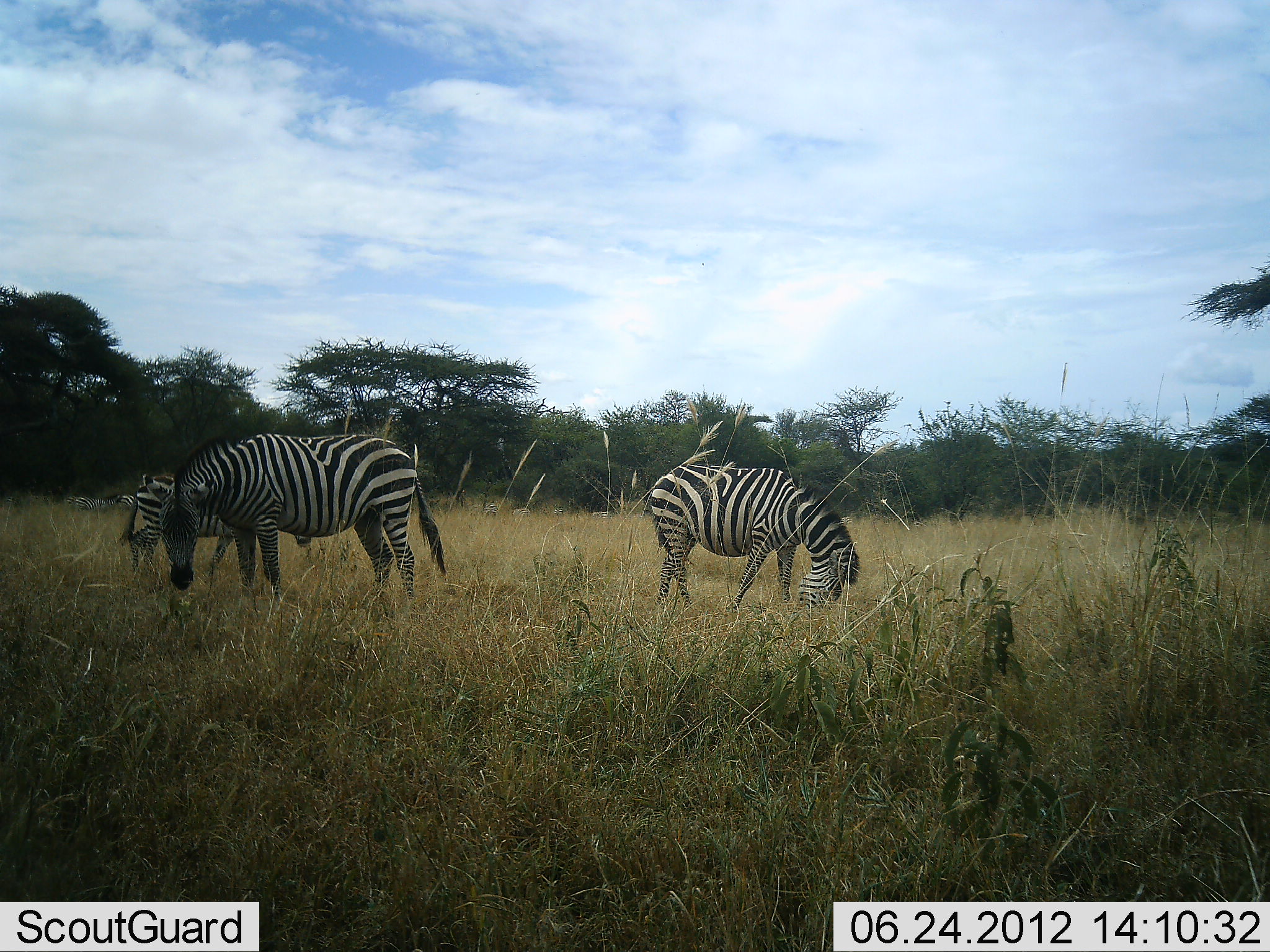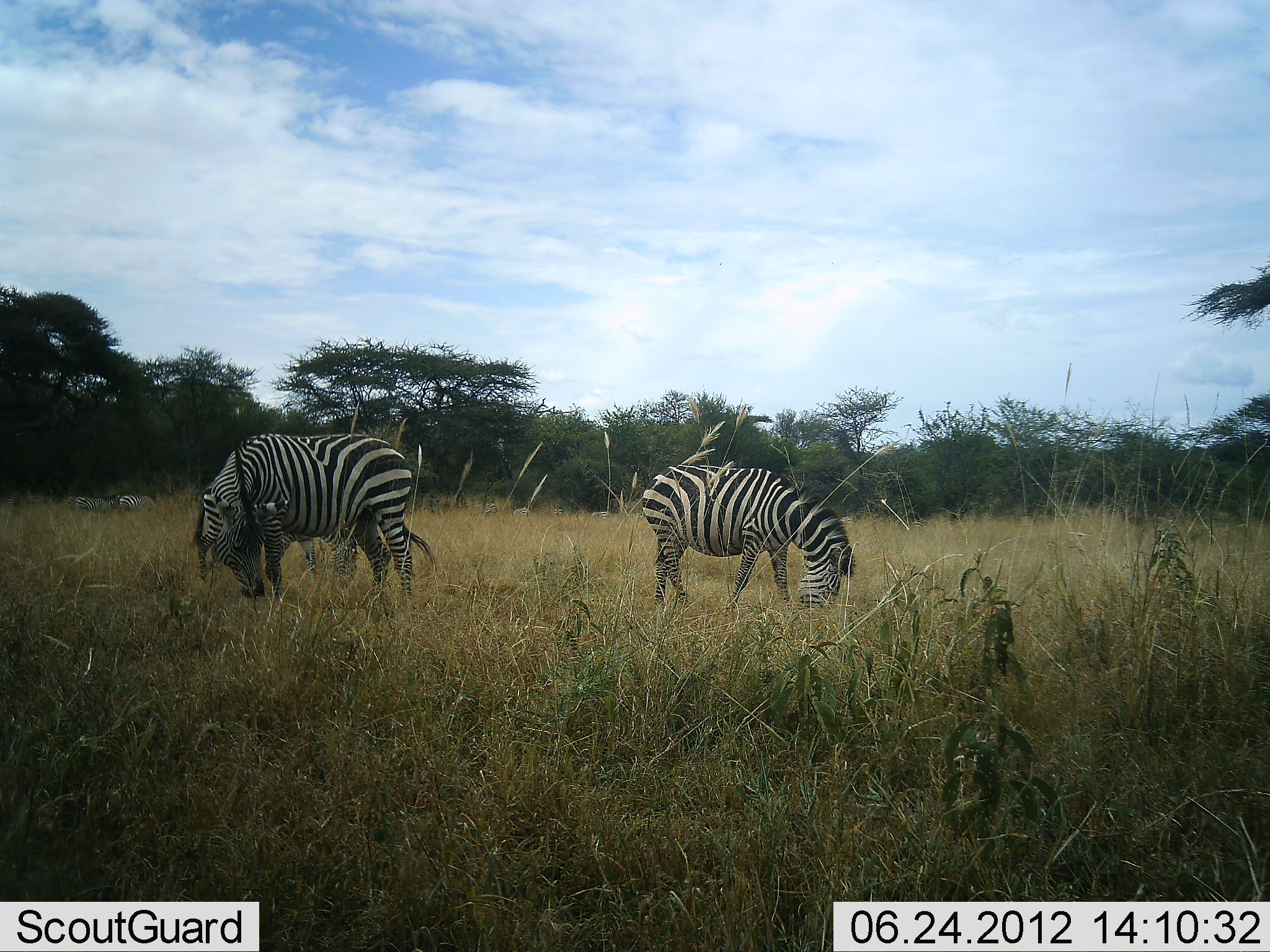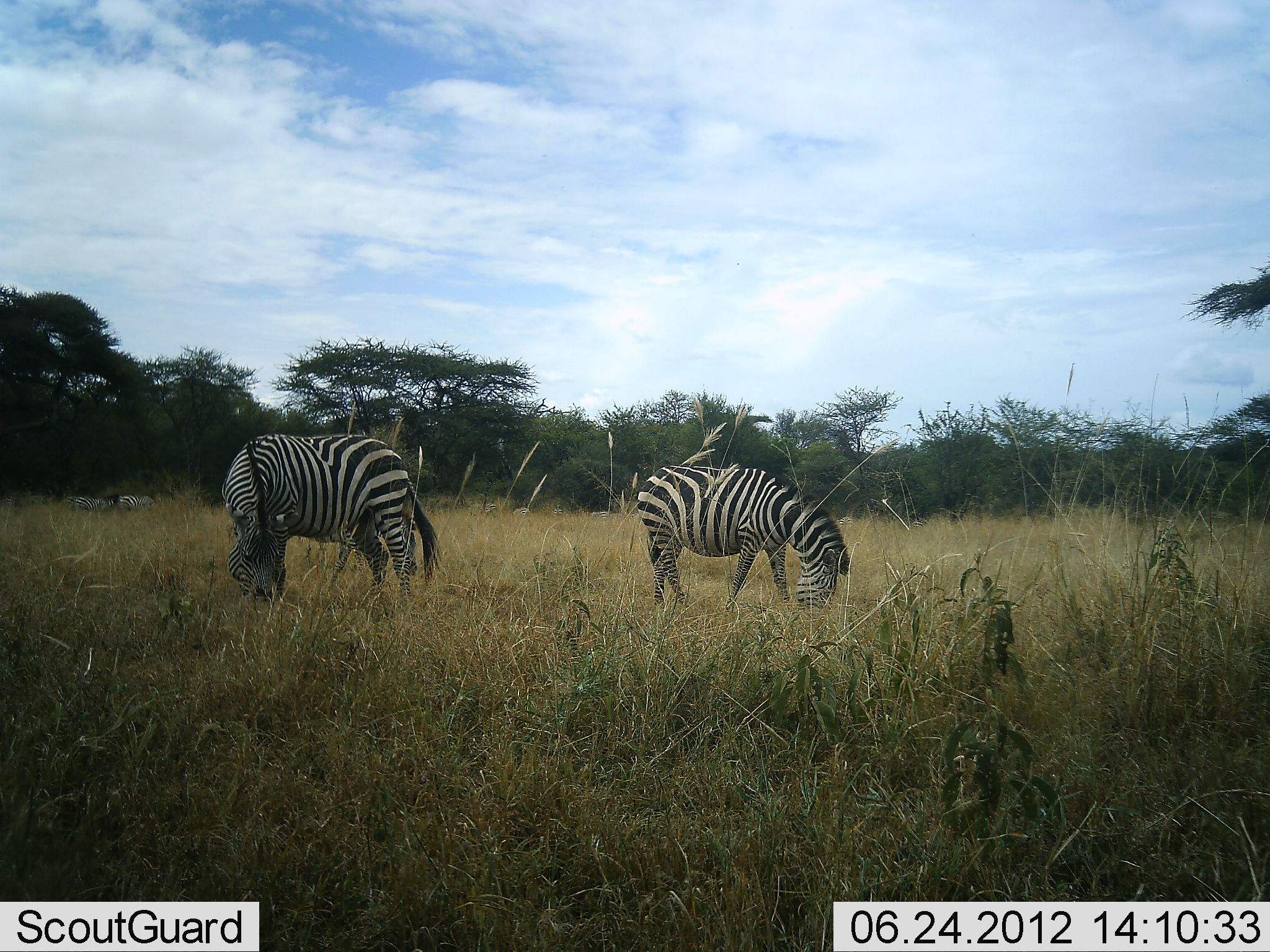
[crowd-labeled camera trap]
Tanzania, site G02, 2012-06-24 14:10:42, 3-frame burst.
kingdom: Animalia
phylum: Chordata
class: Mammalia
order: Perissodactyla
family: Equidae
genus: Equus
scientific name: Equus quagga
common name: plains zebra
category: zebra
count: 3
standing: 20%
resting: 0%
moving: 10%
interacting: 0%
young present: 0%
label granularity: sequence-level